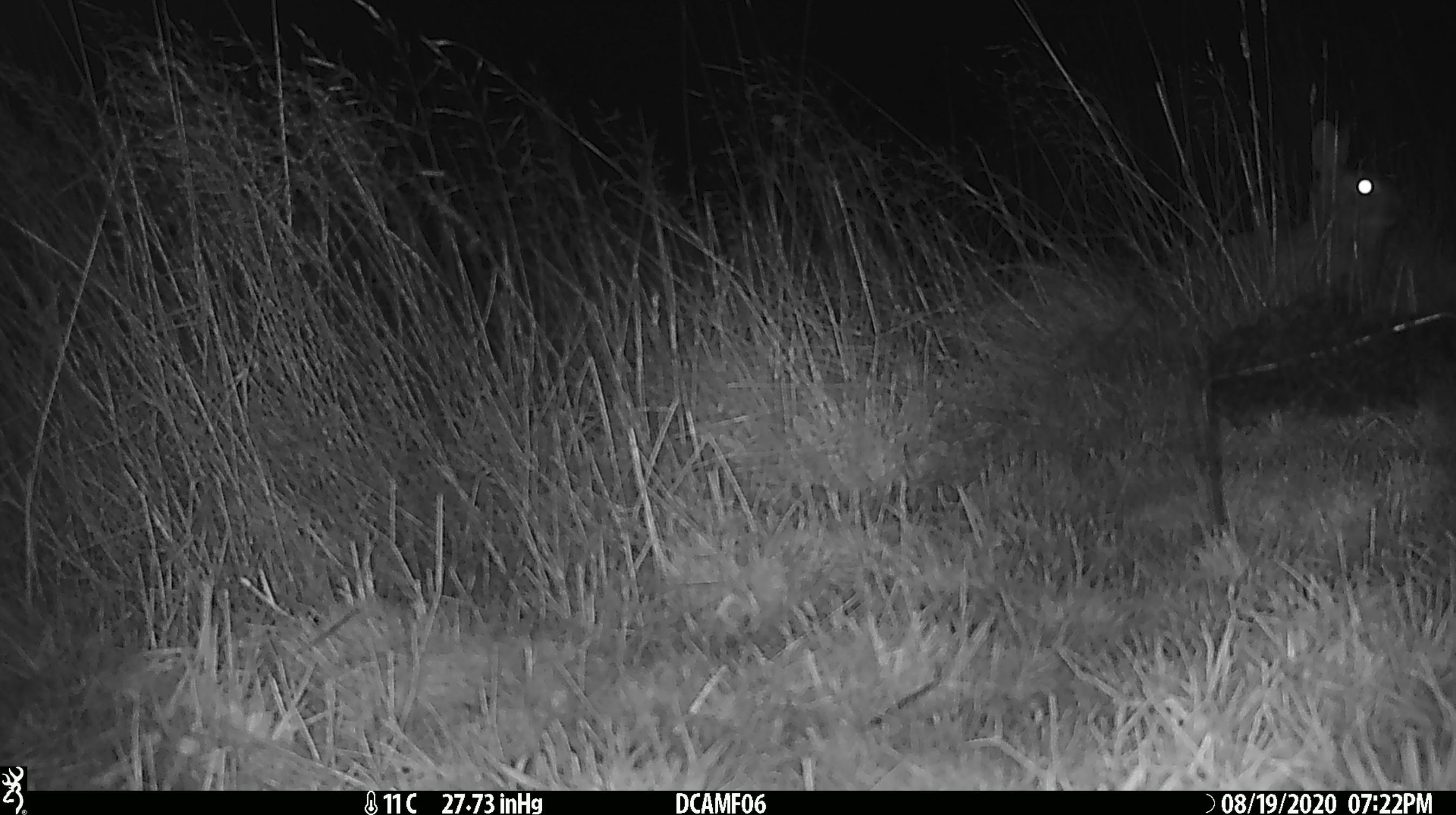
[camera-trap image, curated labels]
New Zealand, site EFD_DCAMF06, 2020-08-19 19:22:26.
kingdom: Animalia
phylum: Chordata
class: Mammalia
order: Lagomorpha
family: Leporidae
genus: Oryctolagus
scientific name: Oryctolagus cuniculus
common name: european rabbit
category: rabbit